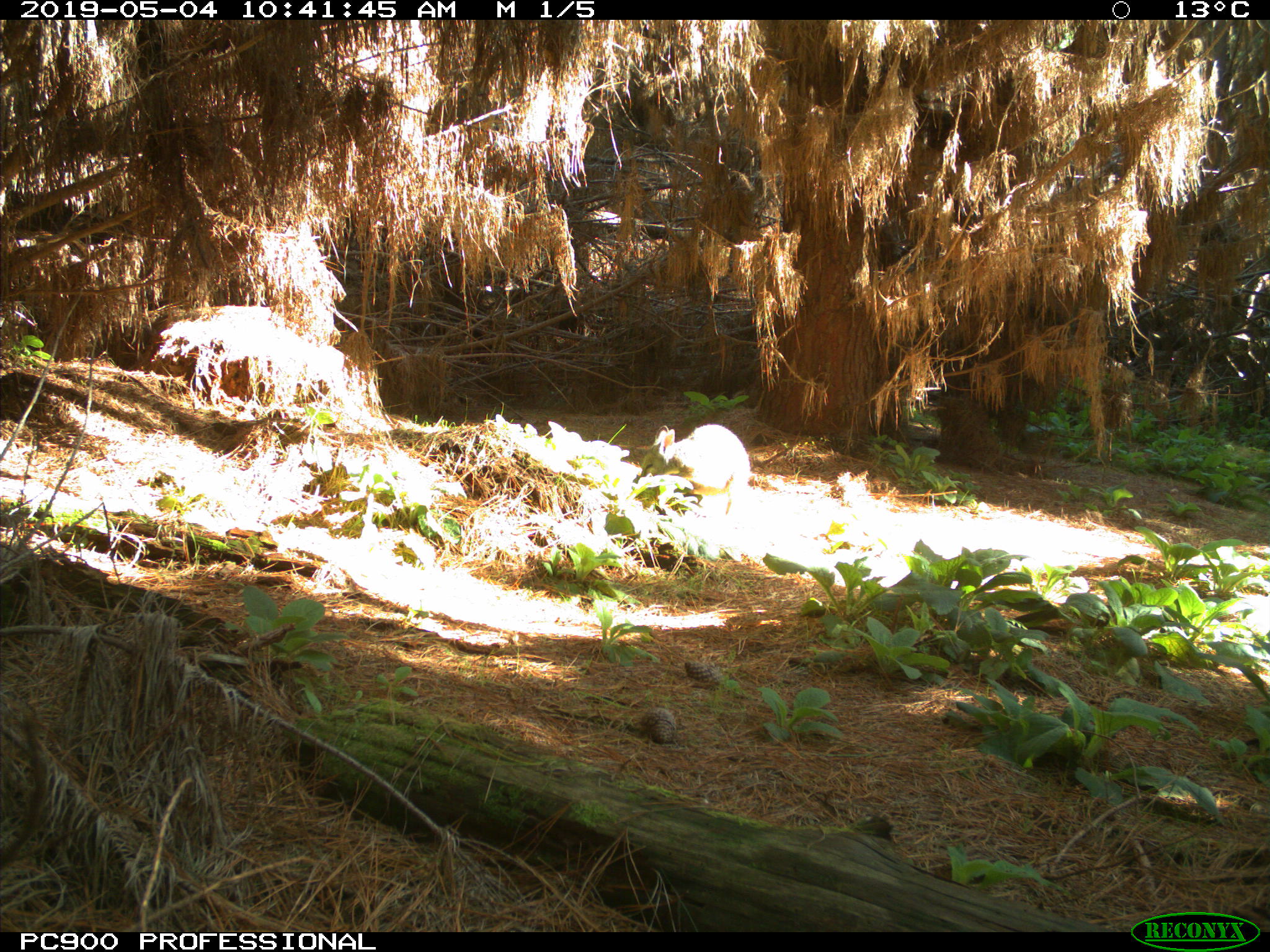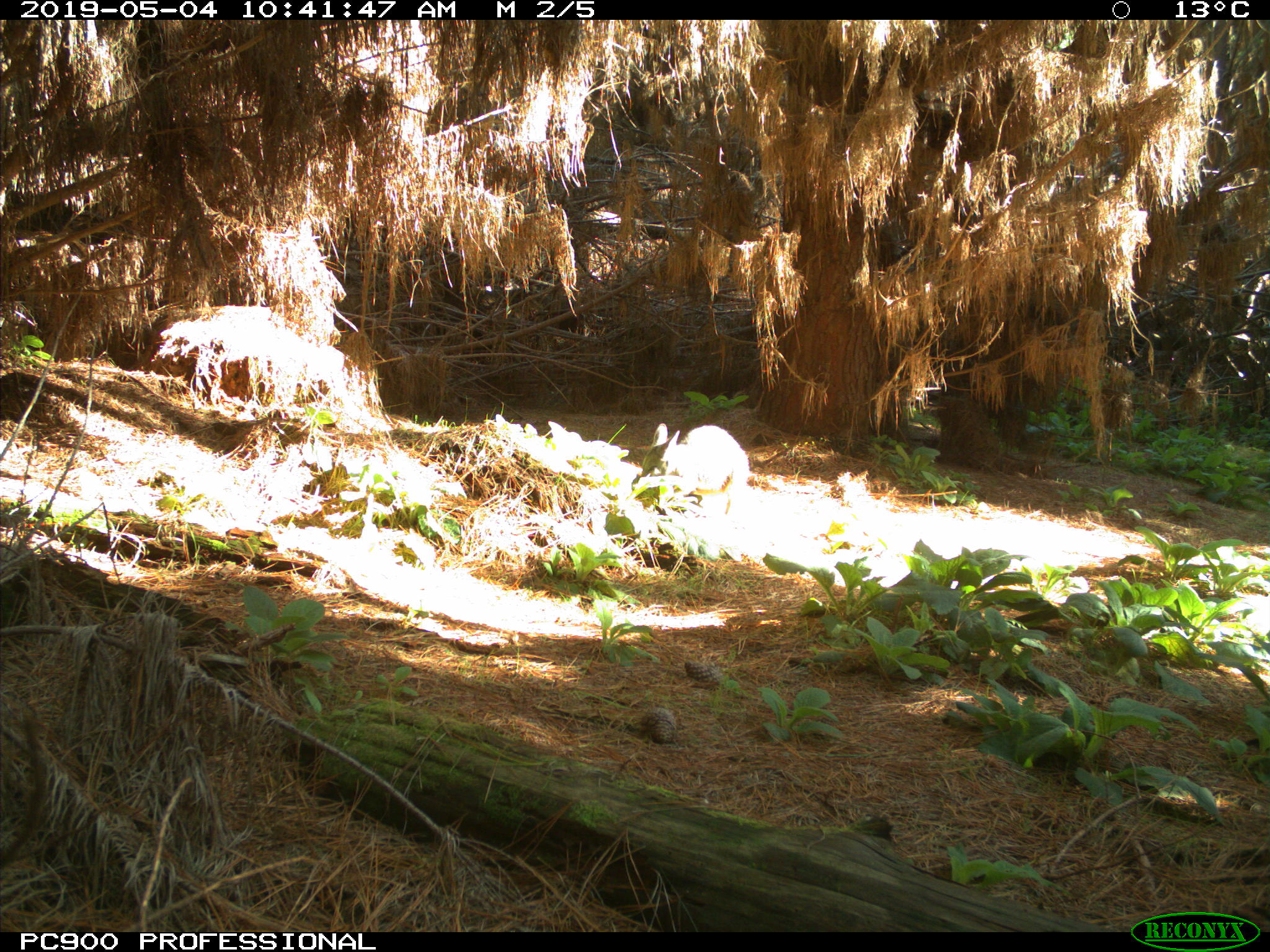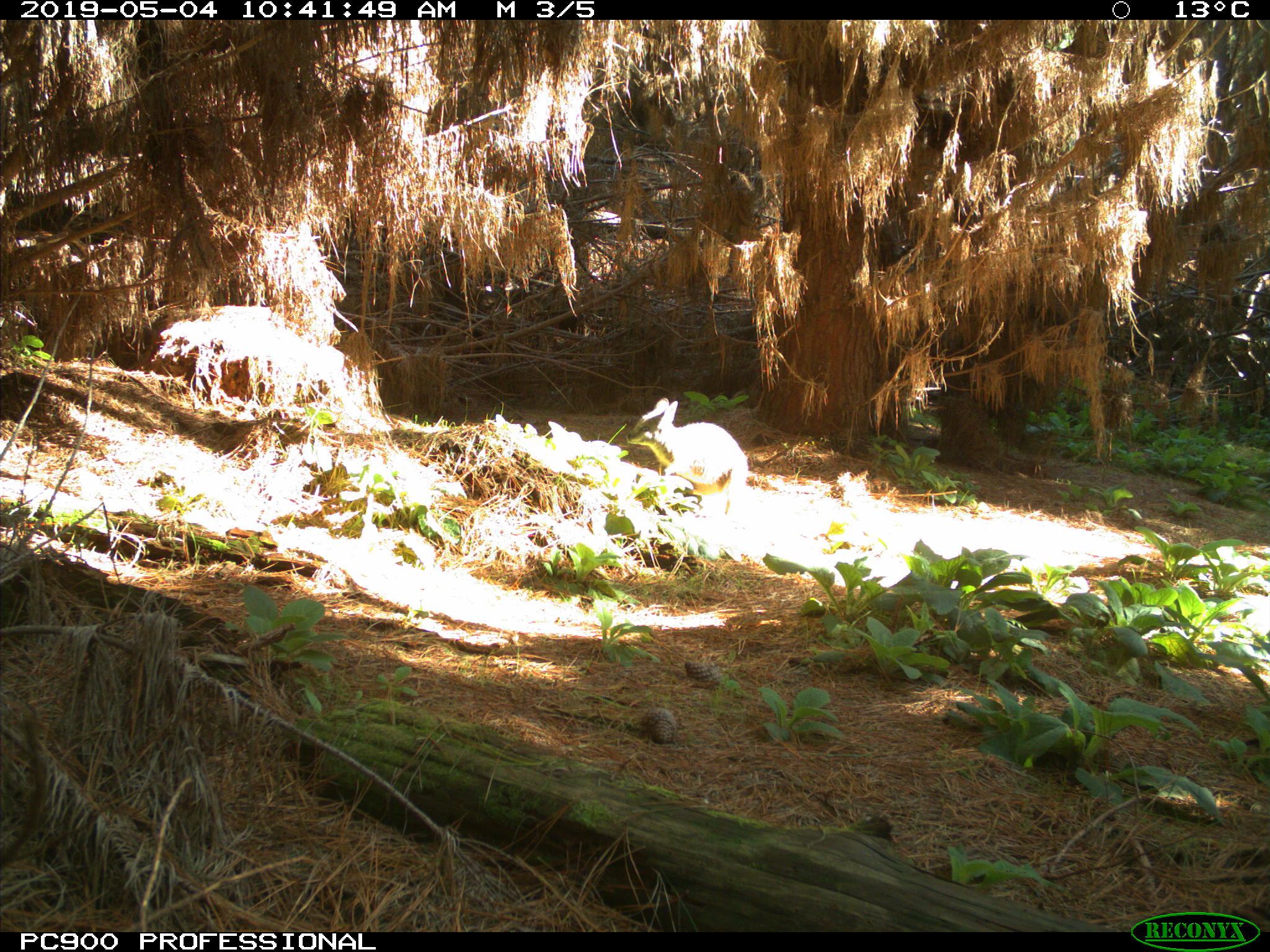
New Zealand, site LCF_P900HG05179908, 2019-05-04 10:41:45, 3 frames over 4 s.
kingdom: Animalia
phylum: Chordata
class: Mammalia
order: Diprotodontia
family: Macropodidae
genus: Notamacropus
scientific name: Notamacropus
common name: wallaby